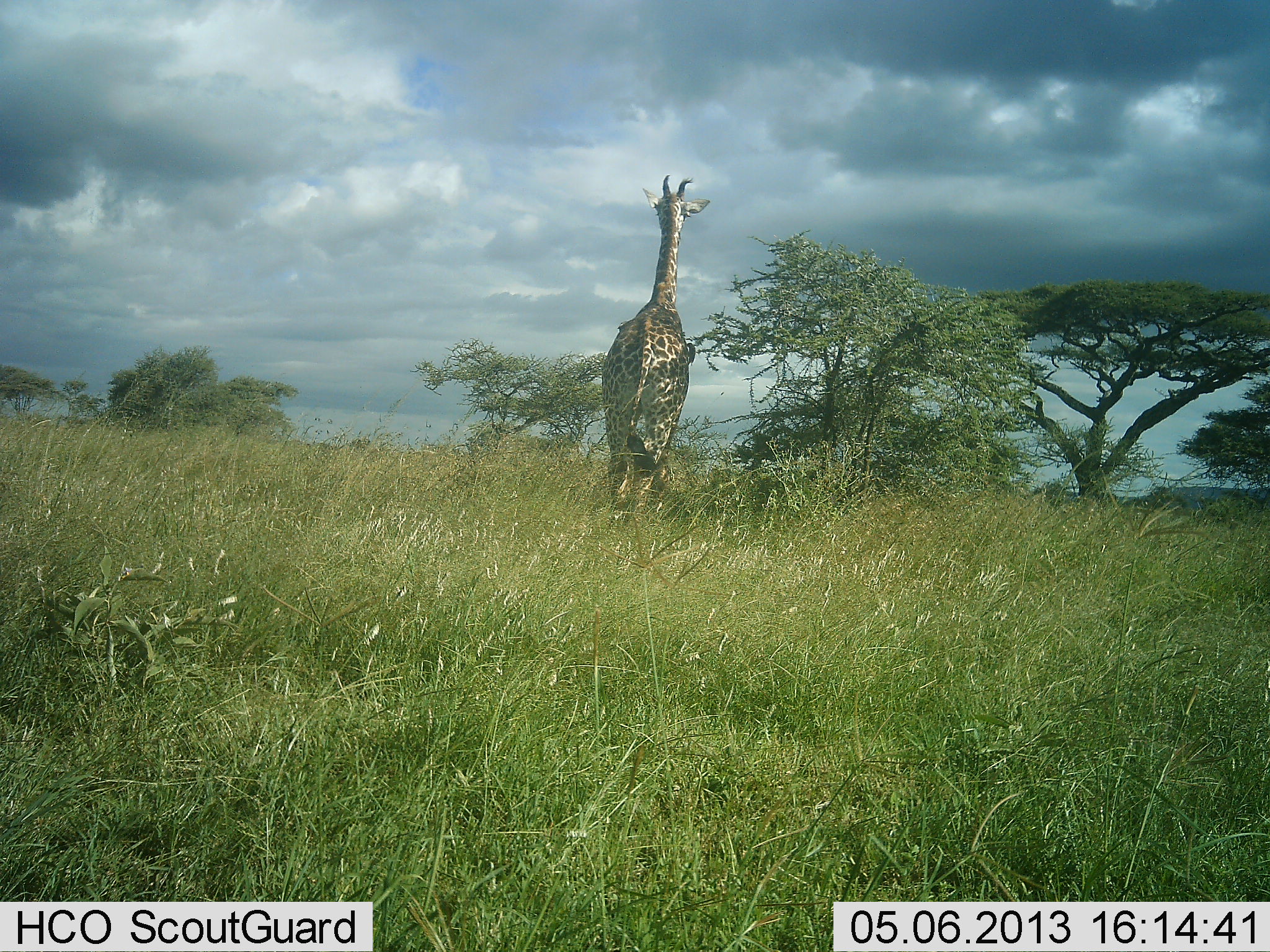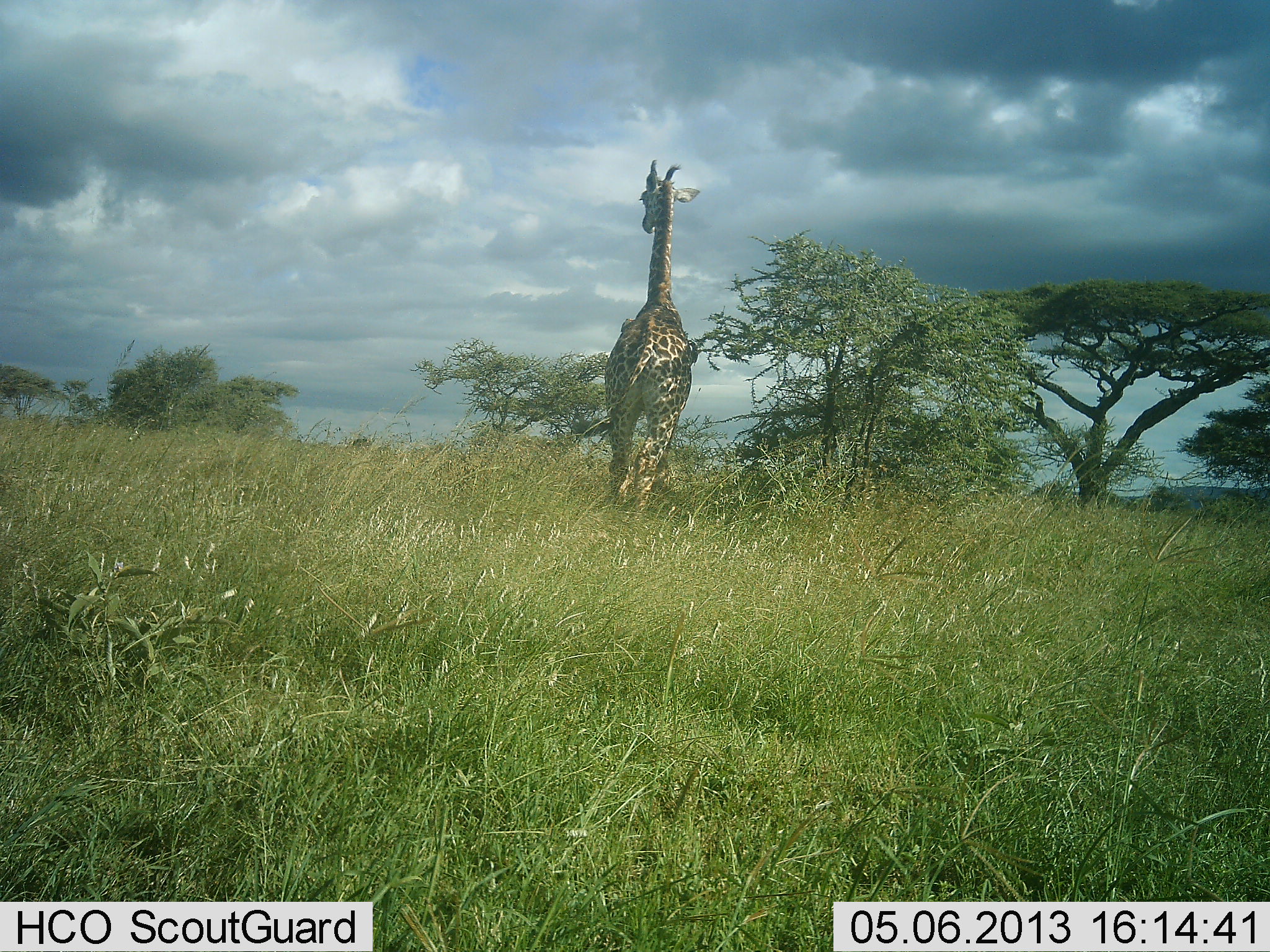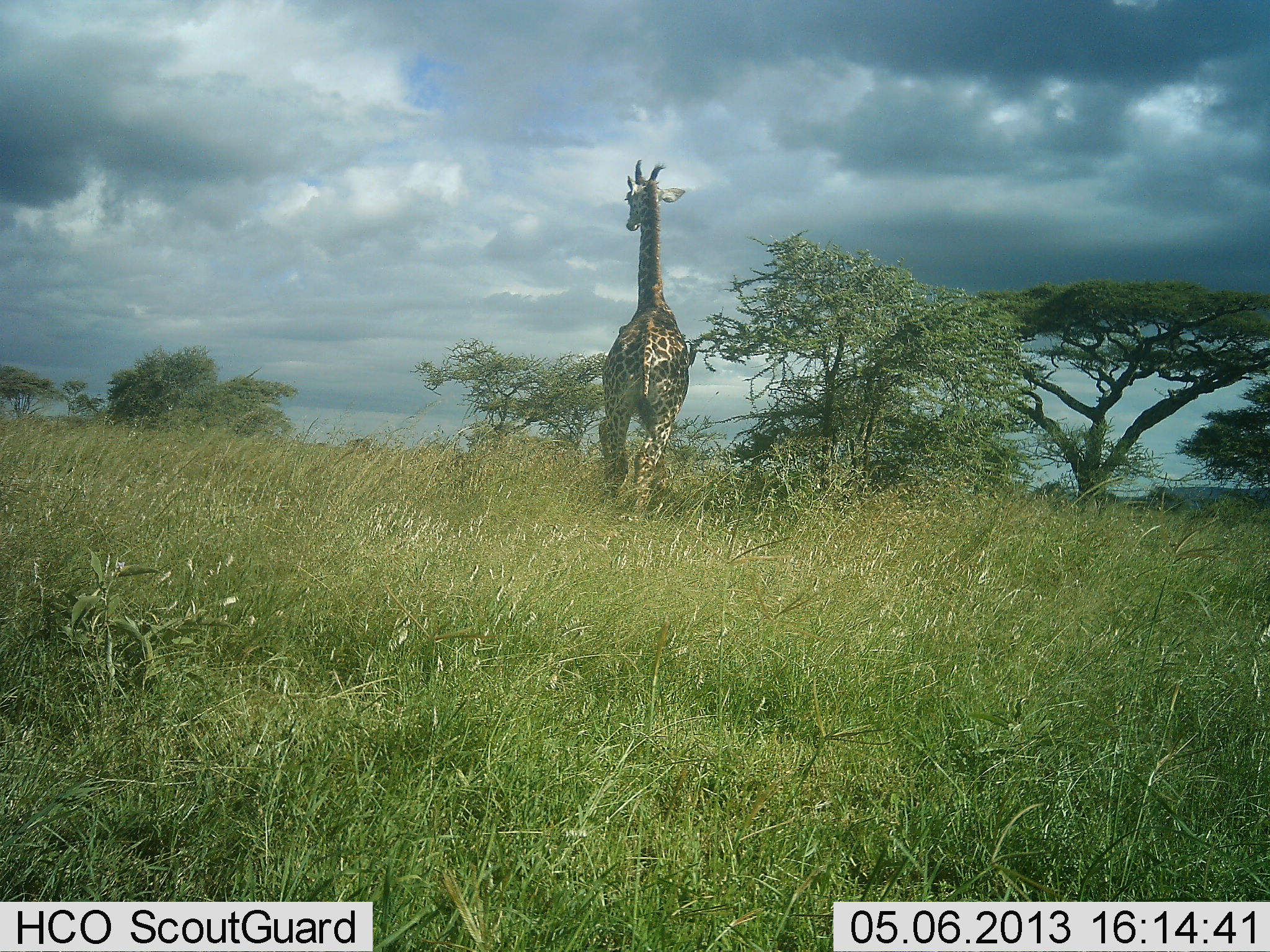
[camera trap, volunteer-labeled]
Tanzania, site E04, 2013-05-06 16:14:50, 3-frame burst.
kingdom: Animalia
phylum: Chordata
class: Mammalia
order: Artiodactyla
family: Giraffidae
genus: Giraffa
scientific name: Giraffa camelopardalis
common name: giraffe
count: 1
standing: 60%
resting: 0%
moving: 40%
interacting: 0%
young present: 0%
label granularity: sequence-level